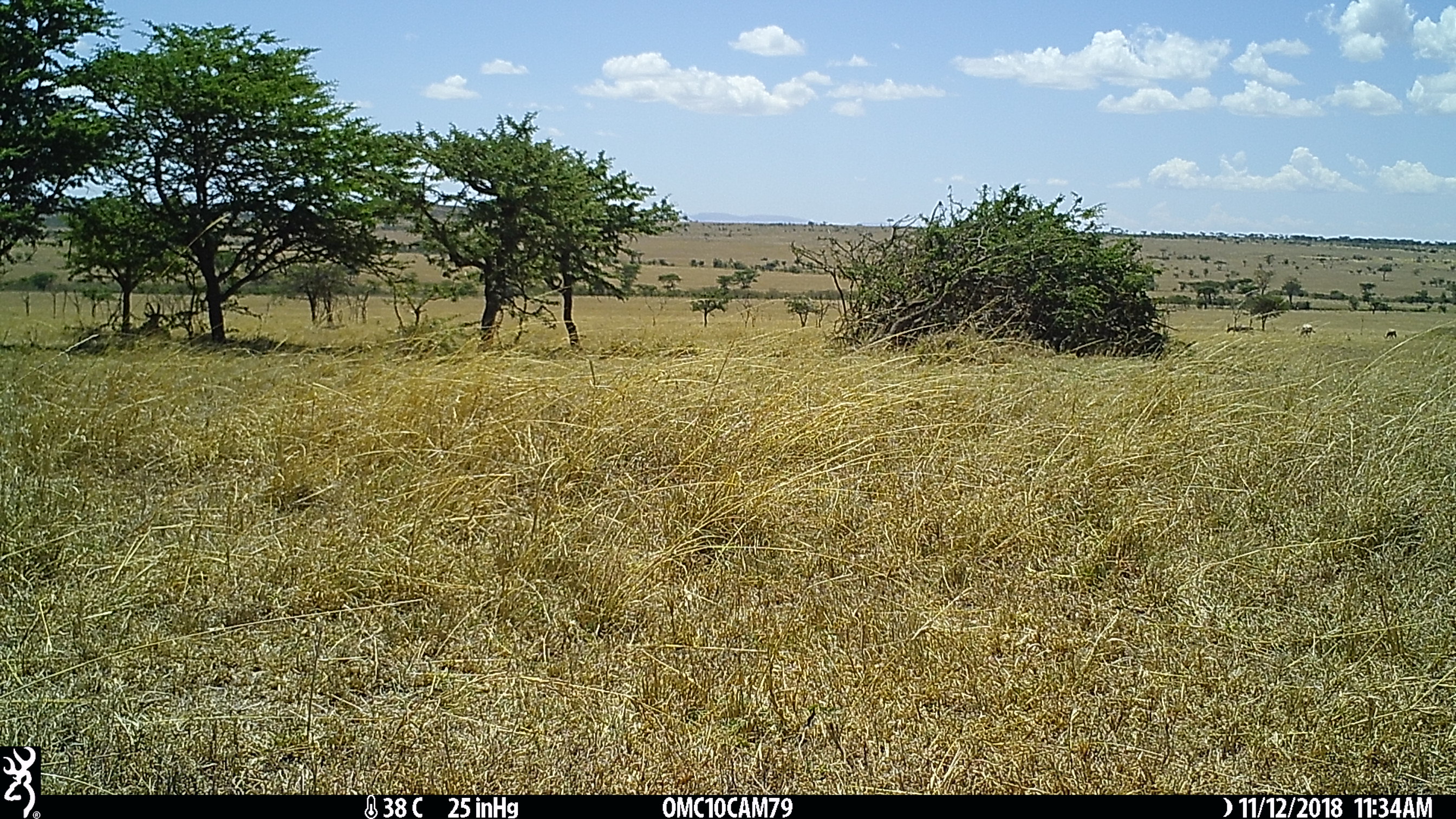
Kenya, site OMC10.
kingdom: Animalia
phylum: Chordata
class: Mammalia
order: Artiodactyla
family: Bovidae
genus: Damaliscus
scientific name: Damaliscus lunatus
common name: topi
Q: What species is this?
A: Topi (Damaliscus lunatus).